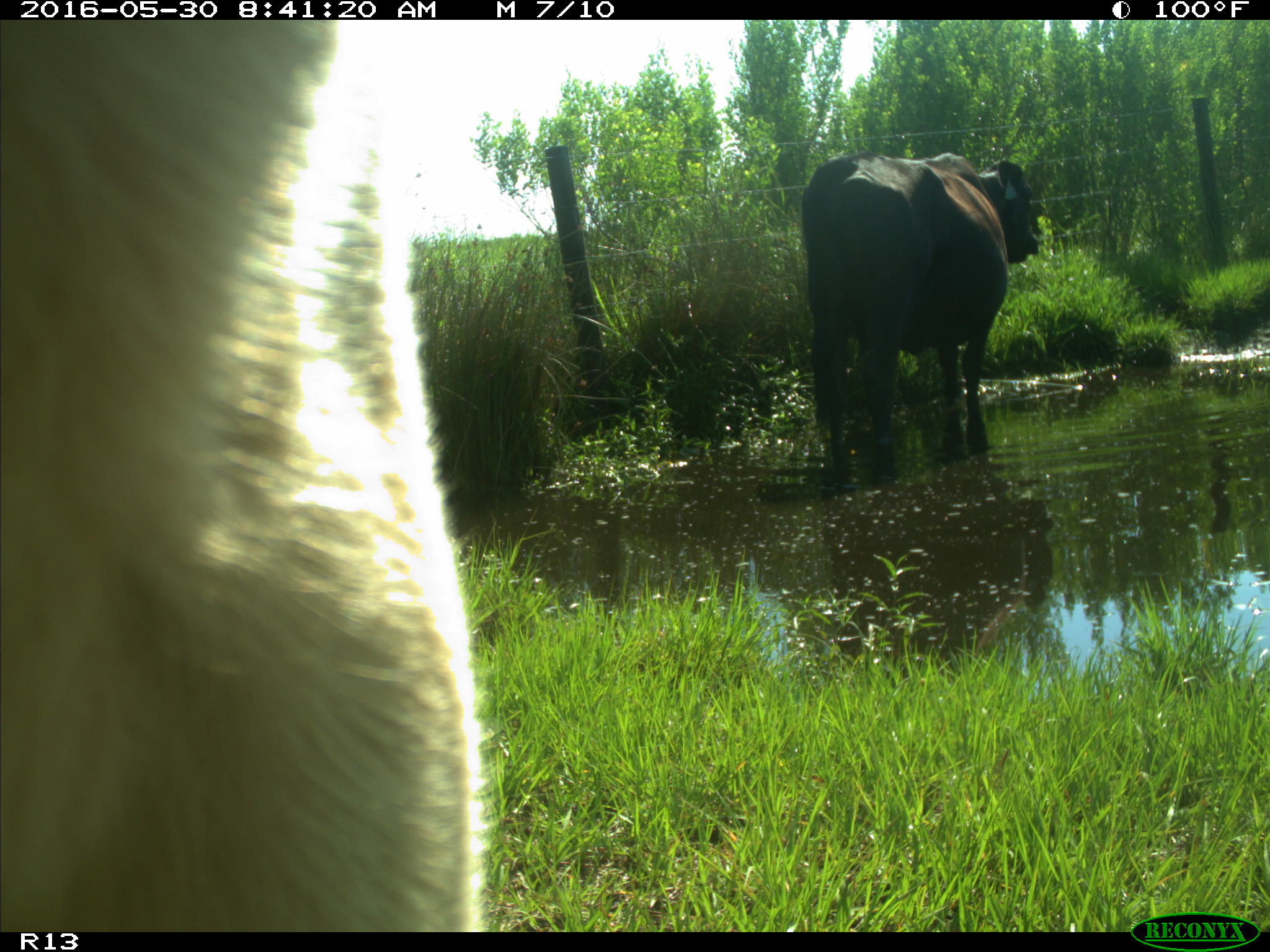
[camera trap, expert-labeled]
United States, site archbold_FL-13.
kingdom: Animalia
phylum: Chordata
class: Mammalia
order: Artiodactyla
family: Bovidae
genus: Bos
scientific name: Bos taurus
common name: domestic cow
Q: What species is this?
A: Bos taurus (domestic cow).